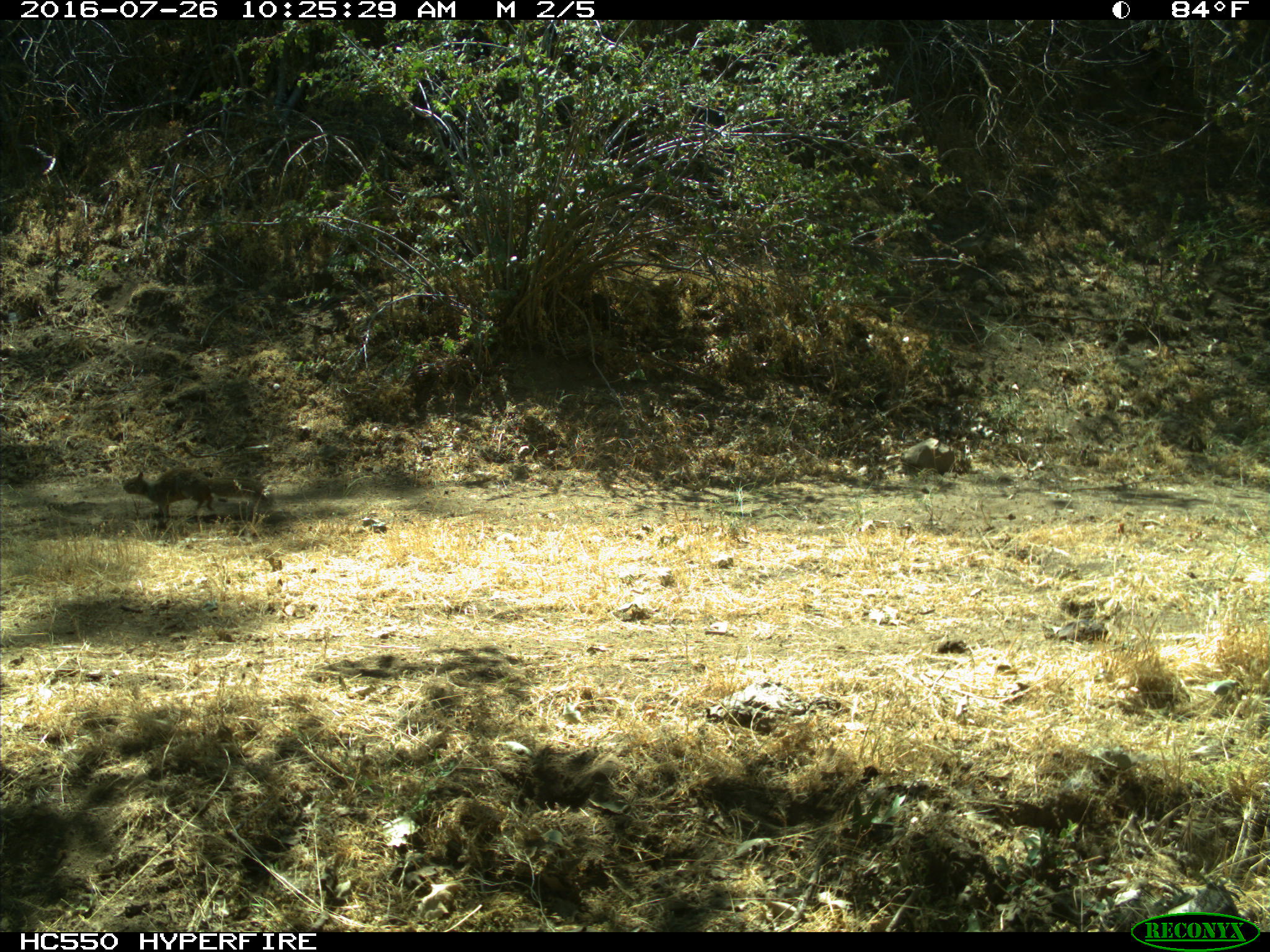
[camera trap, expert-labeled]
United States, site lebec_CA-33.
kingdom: Animalia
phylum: Chordata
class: Mammalia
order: Rodentia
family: Sciuridae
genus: Otospermophilus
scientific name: Otospermophilus beecheyi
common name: california ground squirrel